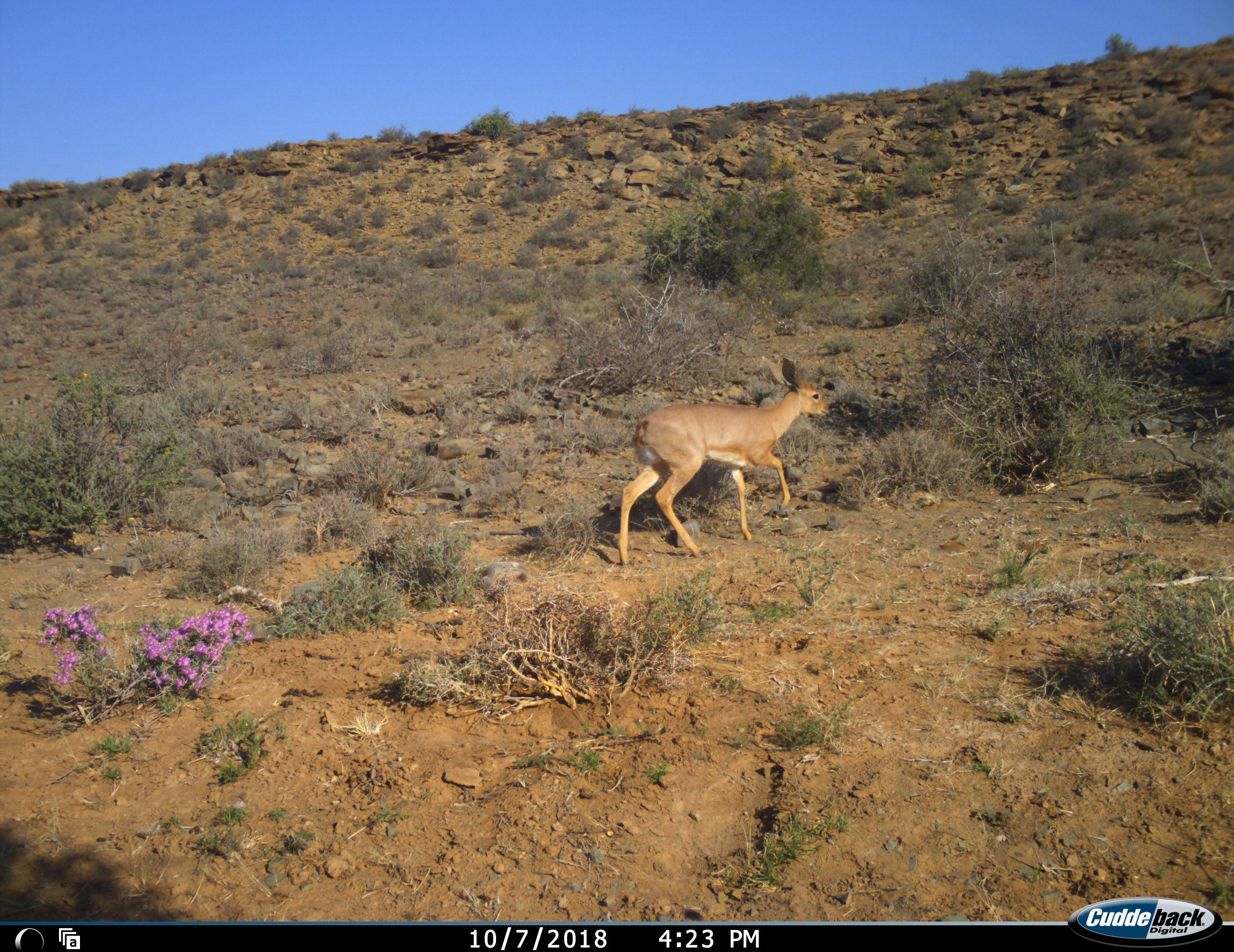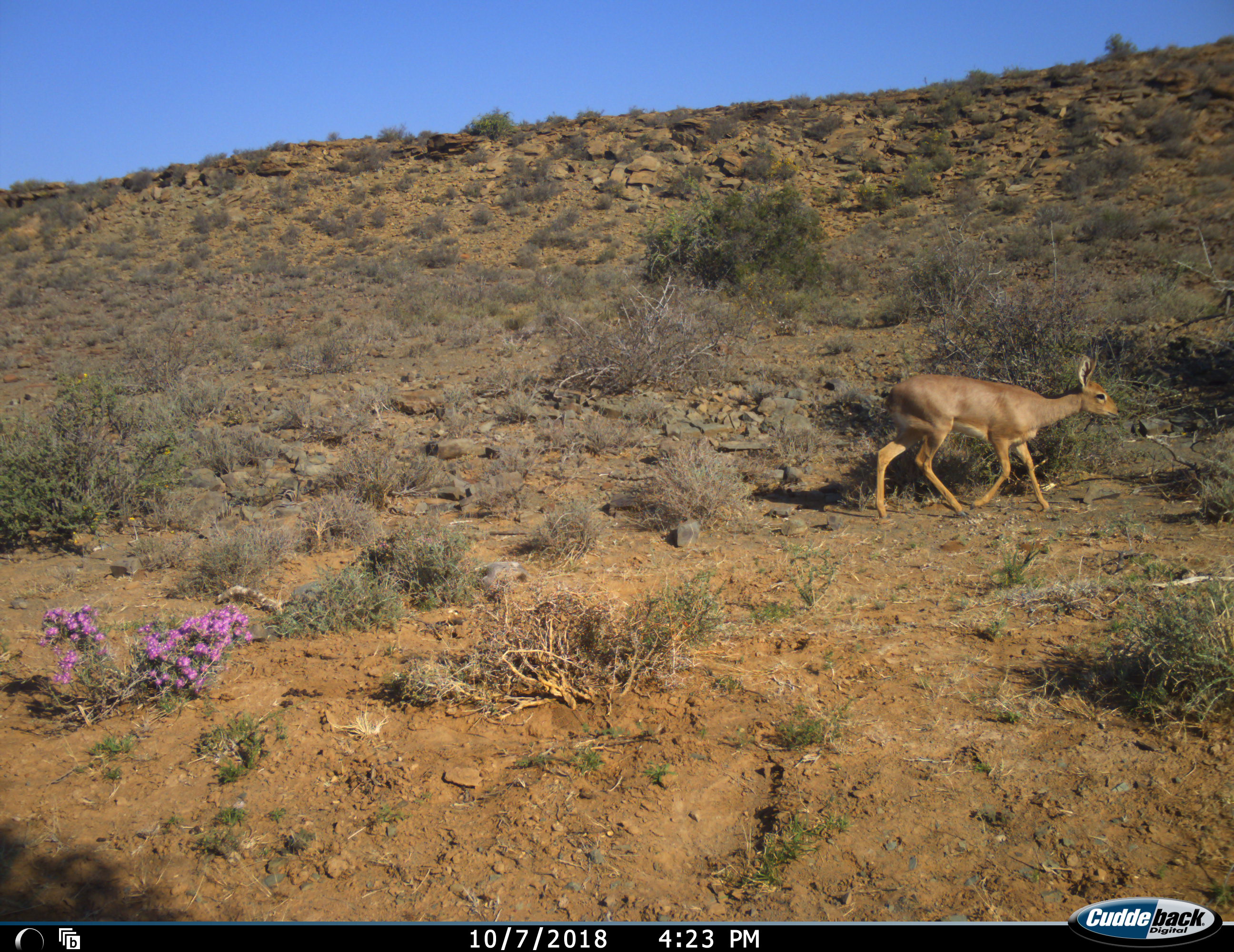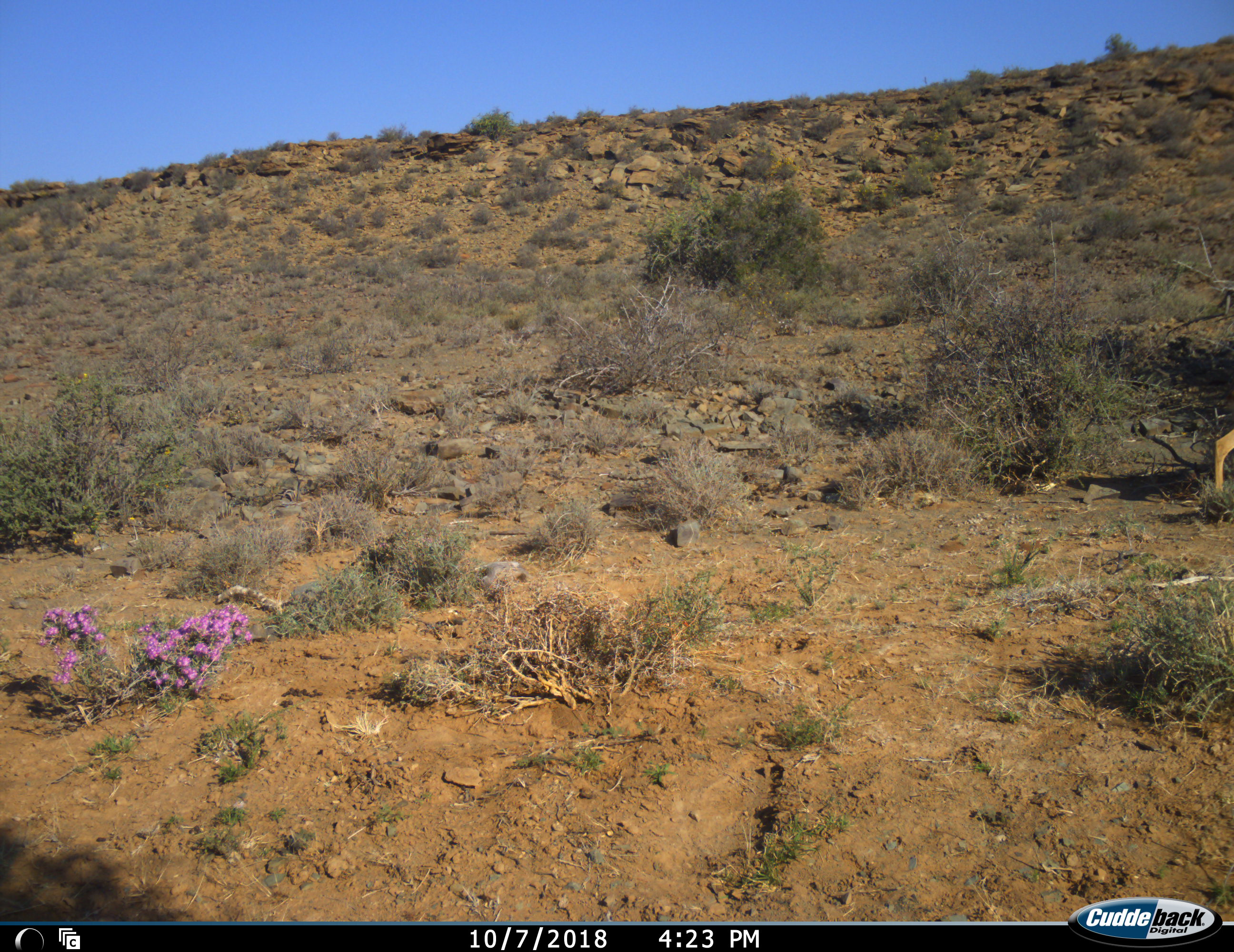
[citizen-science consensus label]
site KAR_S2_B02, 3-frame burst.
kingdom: Animalia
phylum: Chordata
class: Mammalia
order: Artiodactyla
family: Bovidae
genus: Raphicerus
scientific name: Raphicerus campestris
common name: steenbok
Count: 1.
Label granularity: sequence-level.